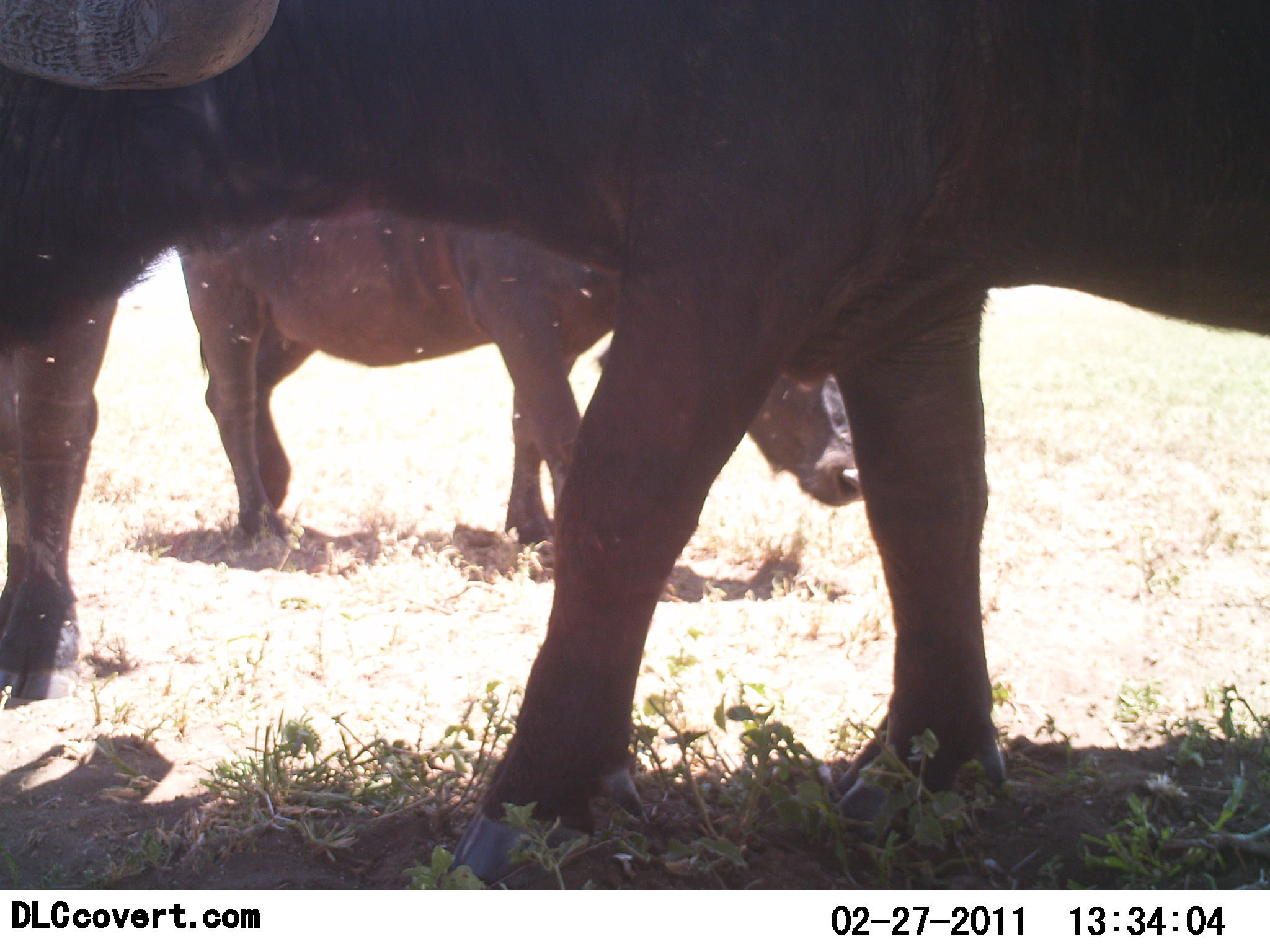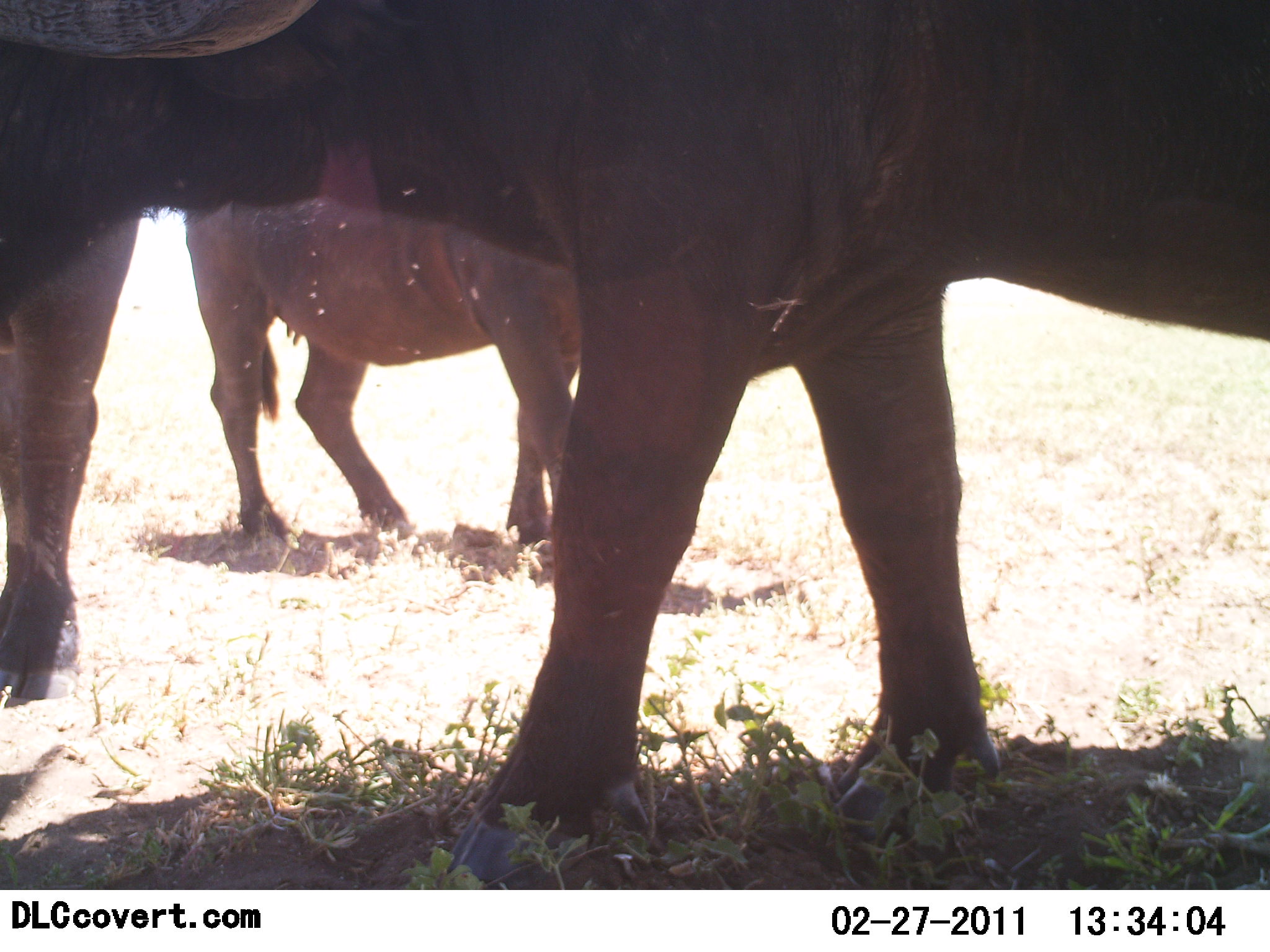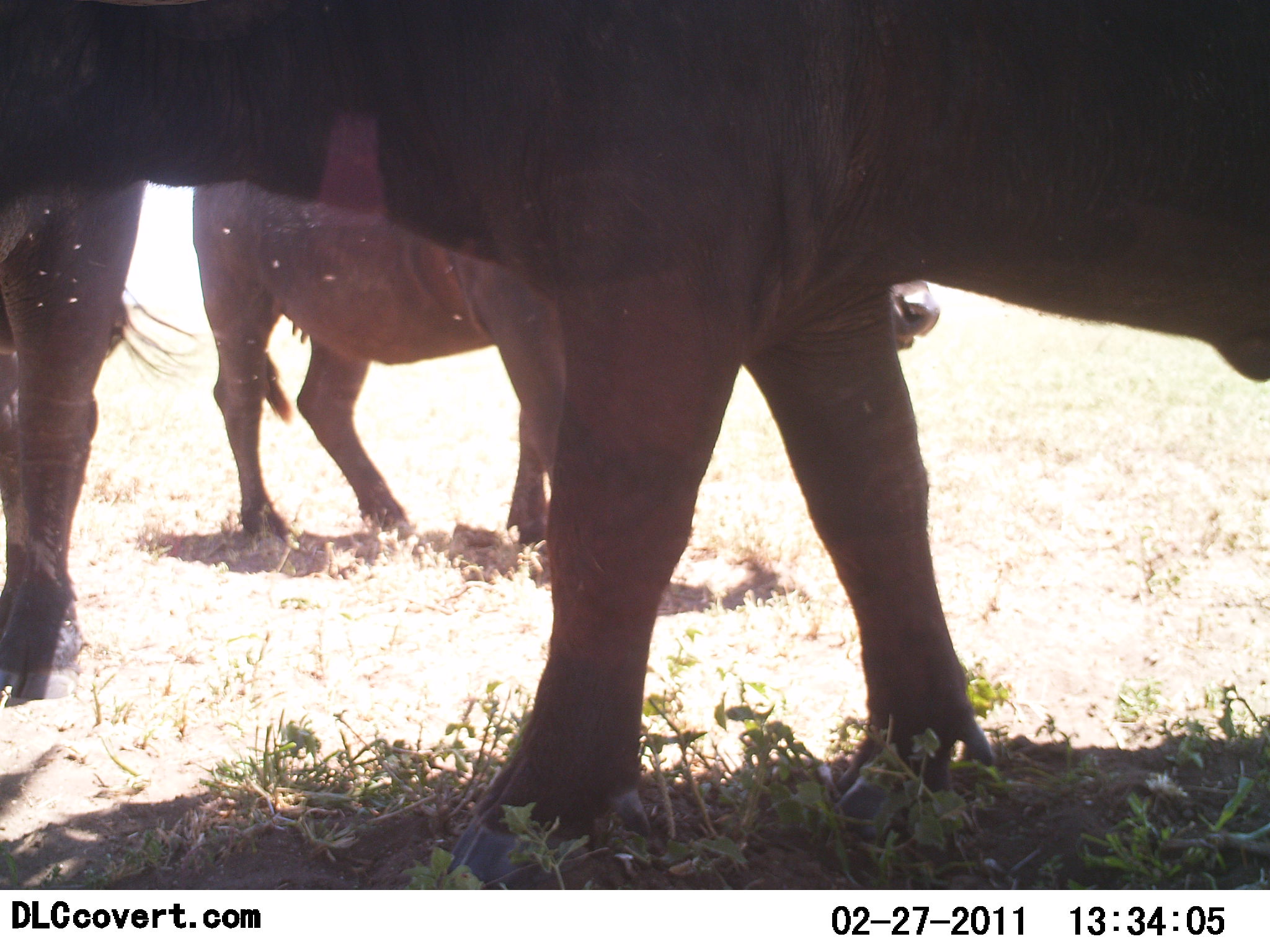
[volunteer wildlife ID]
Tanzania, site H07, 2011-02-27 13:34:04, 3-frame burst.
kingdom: Animalia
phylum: Chordata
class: Mammalia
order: Artiodactyla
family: Bovidae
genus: Syncerus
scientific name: Syncerus caffer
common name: cape buffalo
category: buffalo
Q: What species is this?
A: Buffalo (cape buffalo) (Syncerus caffer).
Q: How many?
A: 3.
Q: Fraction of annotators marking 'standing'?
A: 73%.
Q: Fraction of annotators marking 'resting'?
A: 0%.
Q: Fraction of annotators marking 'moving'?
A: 9%.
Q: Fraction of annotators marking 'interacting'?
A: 9%.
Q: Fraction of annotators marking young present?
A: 0%.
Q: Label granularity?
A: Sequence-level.